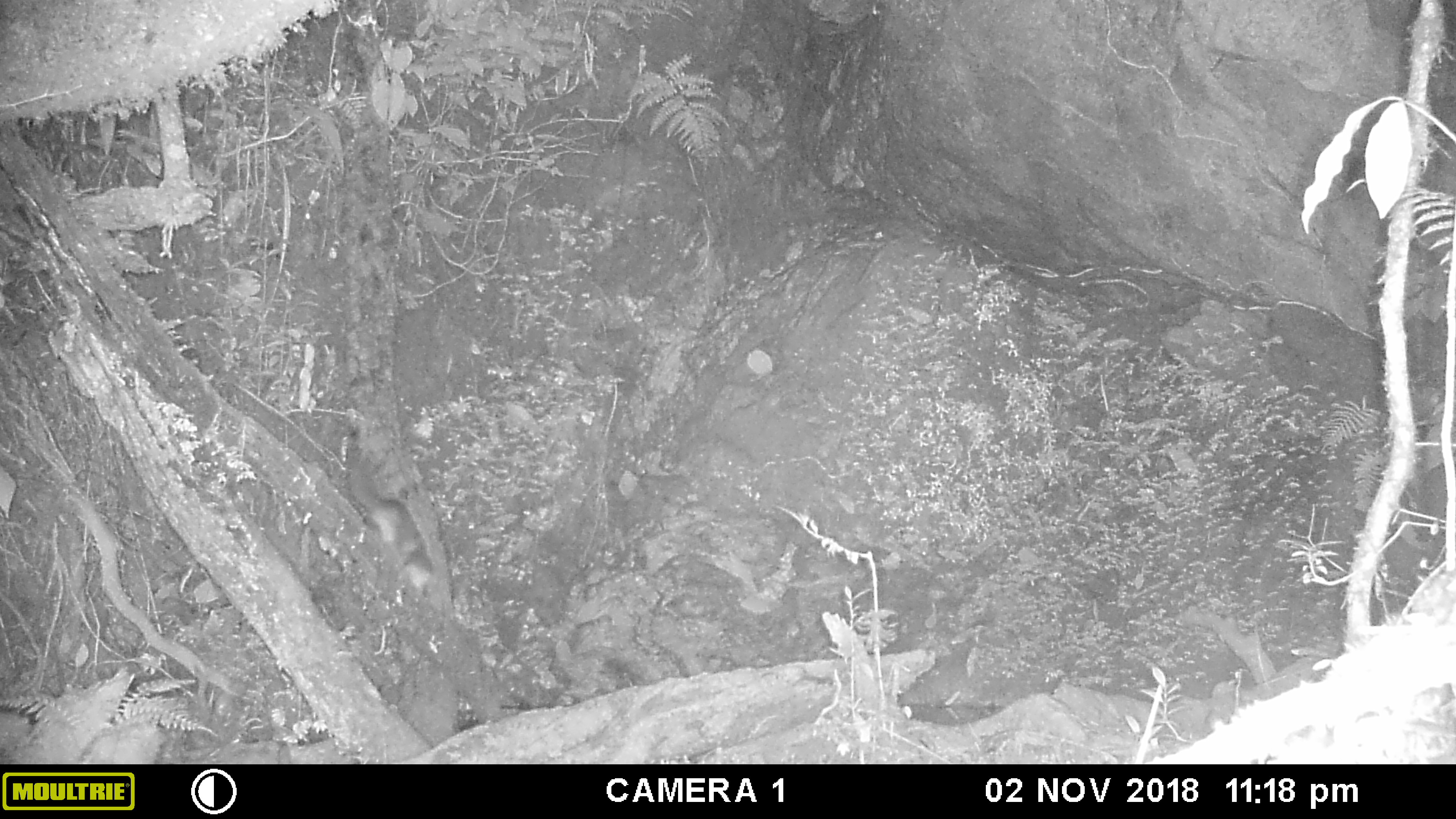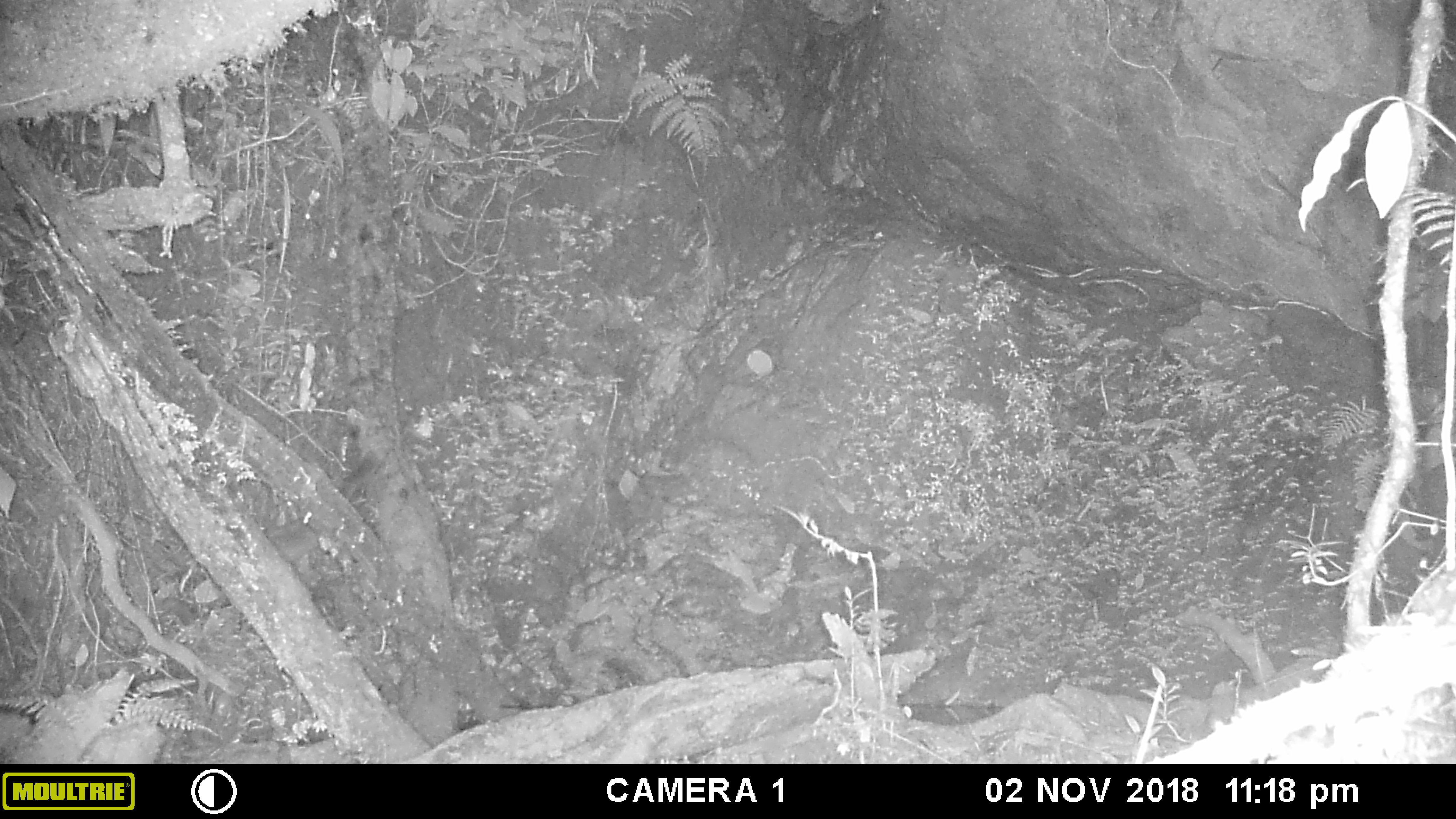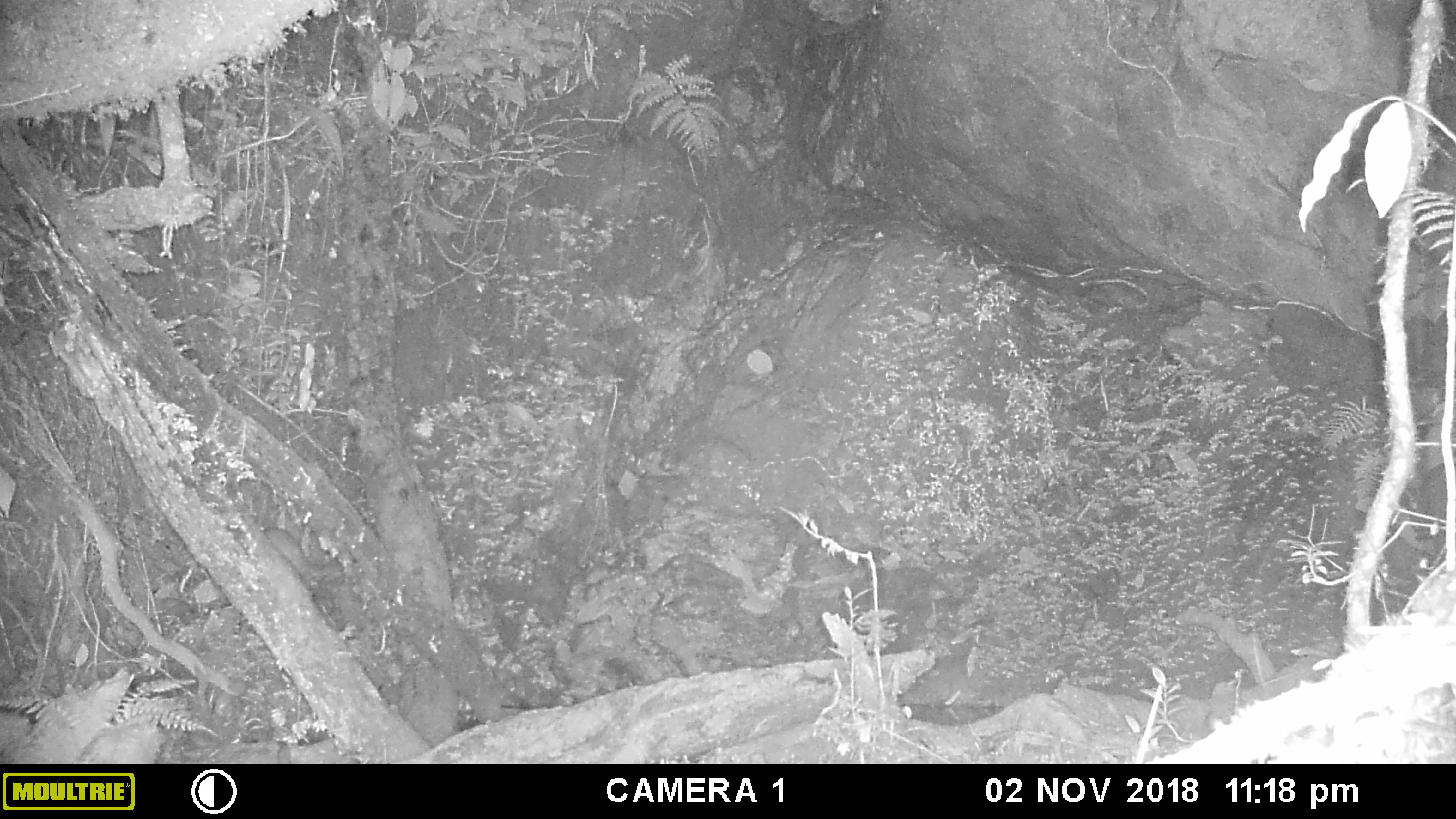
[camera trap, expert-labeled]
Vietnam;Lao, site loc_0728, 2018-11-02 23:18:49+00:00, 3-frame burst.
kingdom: Animalia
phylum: Chordata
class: Mammalia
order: Rodentia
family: Sciuridae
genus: Sciurus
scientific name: Sciurus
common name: squirrel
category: unidentified squirrel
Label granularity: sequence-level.